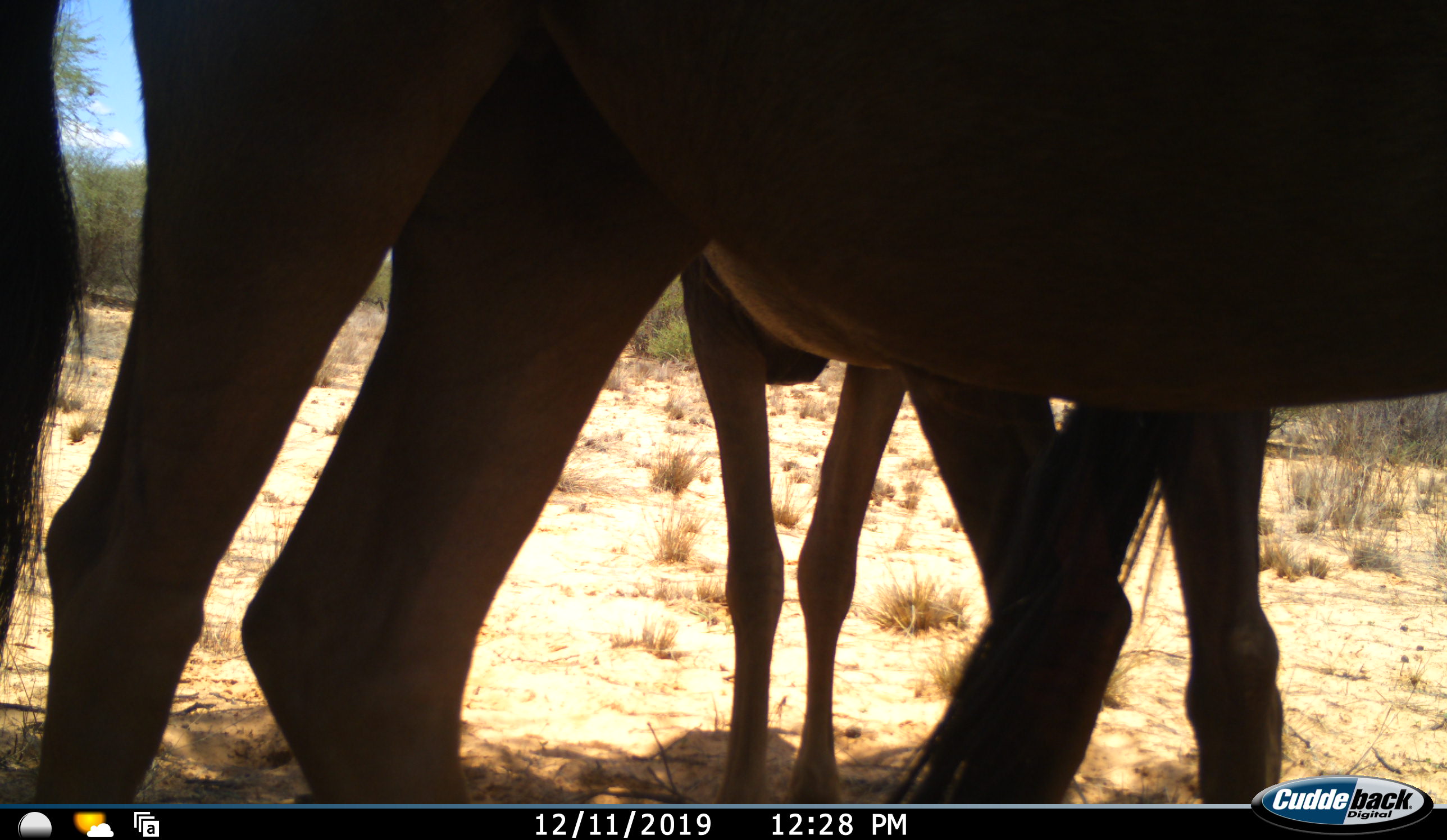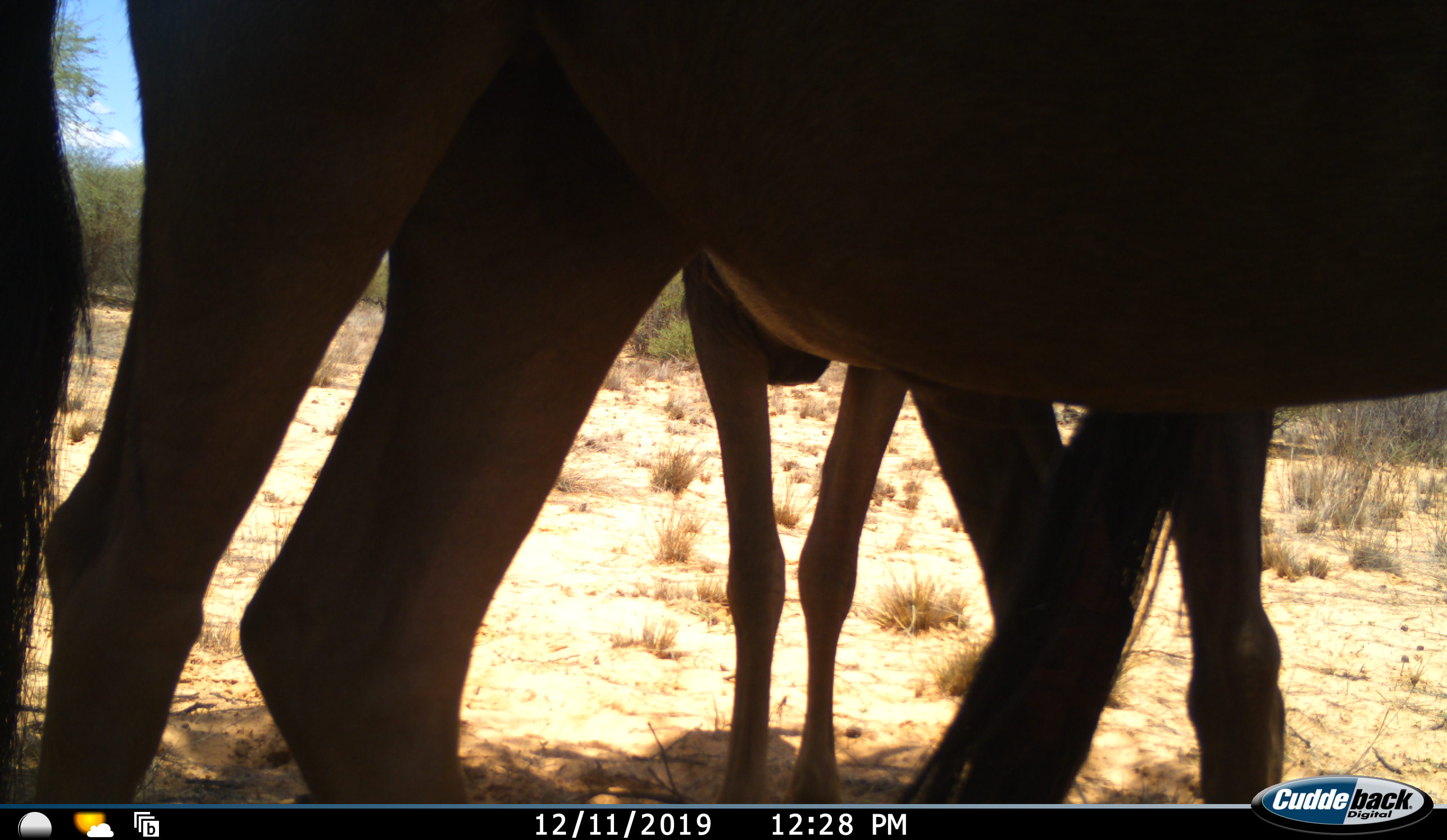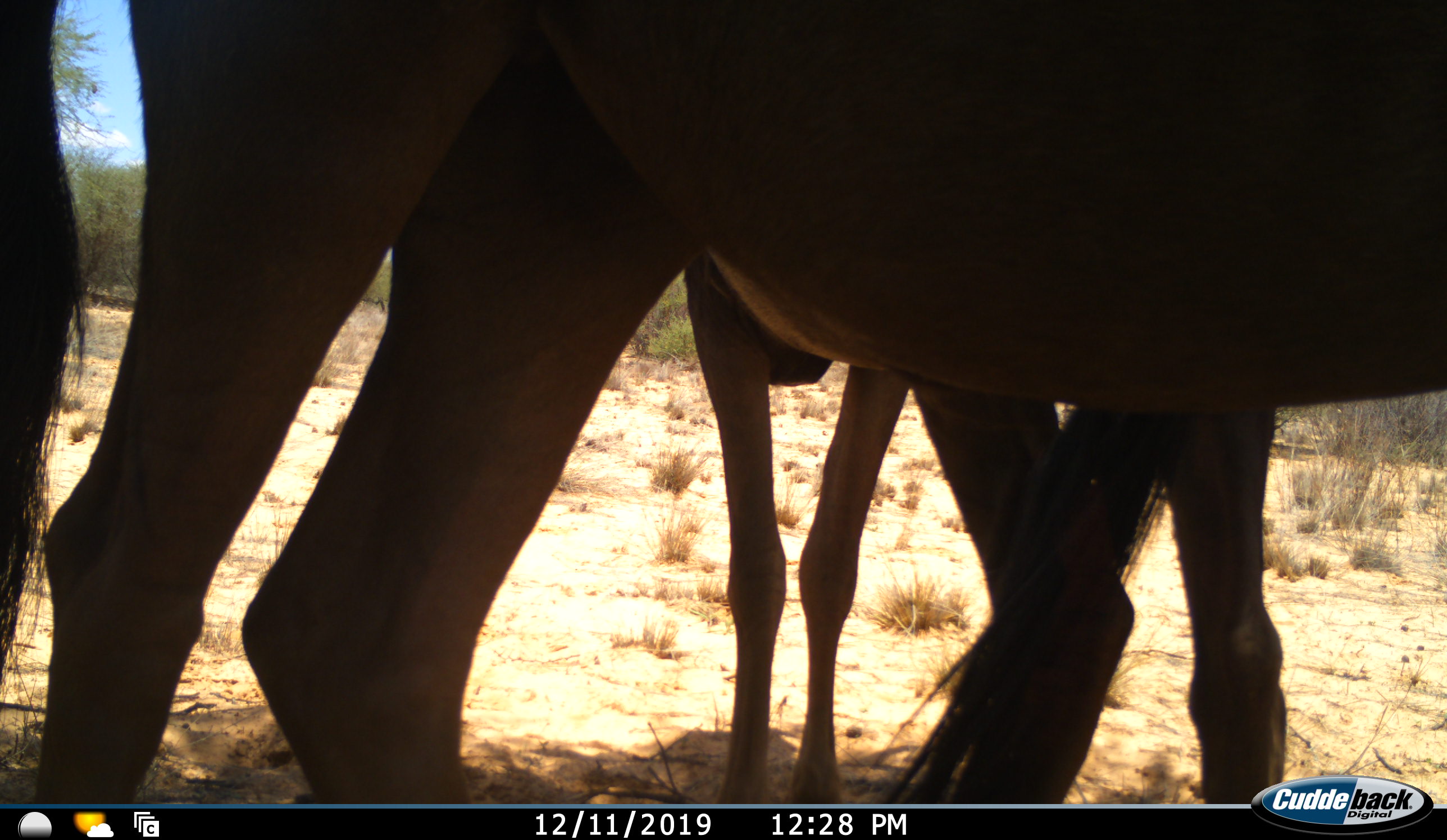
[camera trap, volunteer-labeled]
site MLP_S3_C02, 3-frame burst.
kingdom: Animalia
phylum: Chordata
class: Mammalia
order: Artiodactyla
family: Bovidae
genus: Connochaetes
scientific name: Connochaetes taurinus taurinus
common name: blue wildebeest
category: wildebeestblue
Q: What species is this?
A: Wildebeestblue (blue wildebeest) (Connochaetes taurinus taurinus).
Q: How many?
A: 2.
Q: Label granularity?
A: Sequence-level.